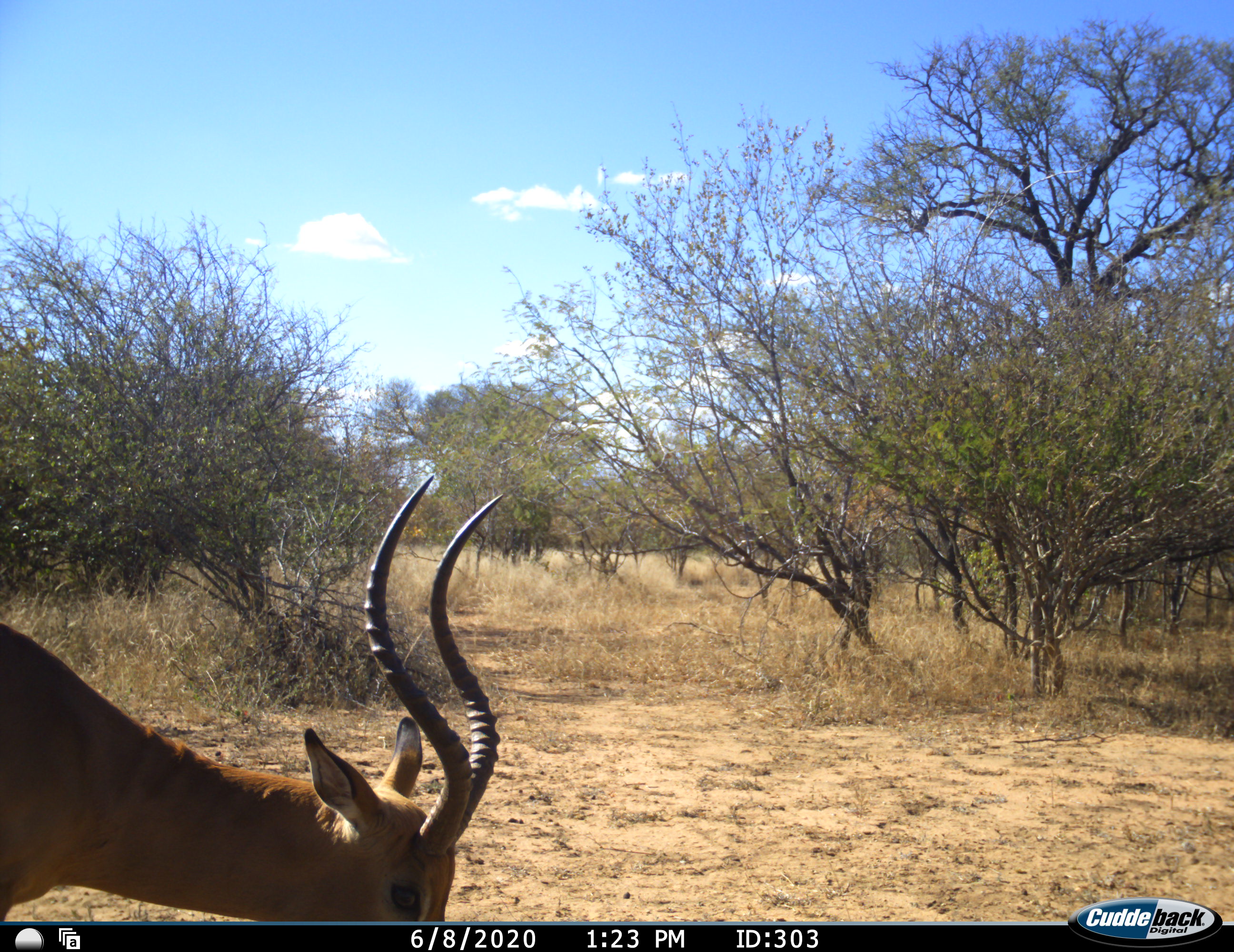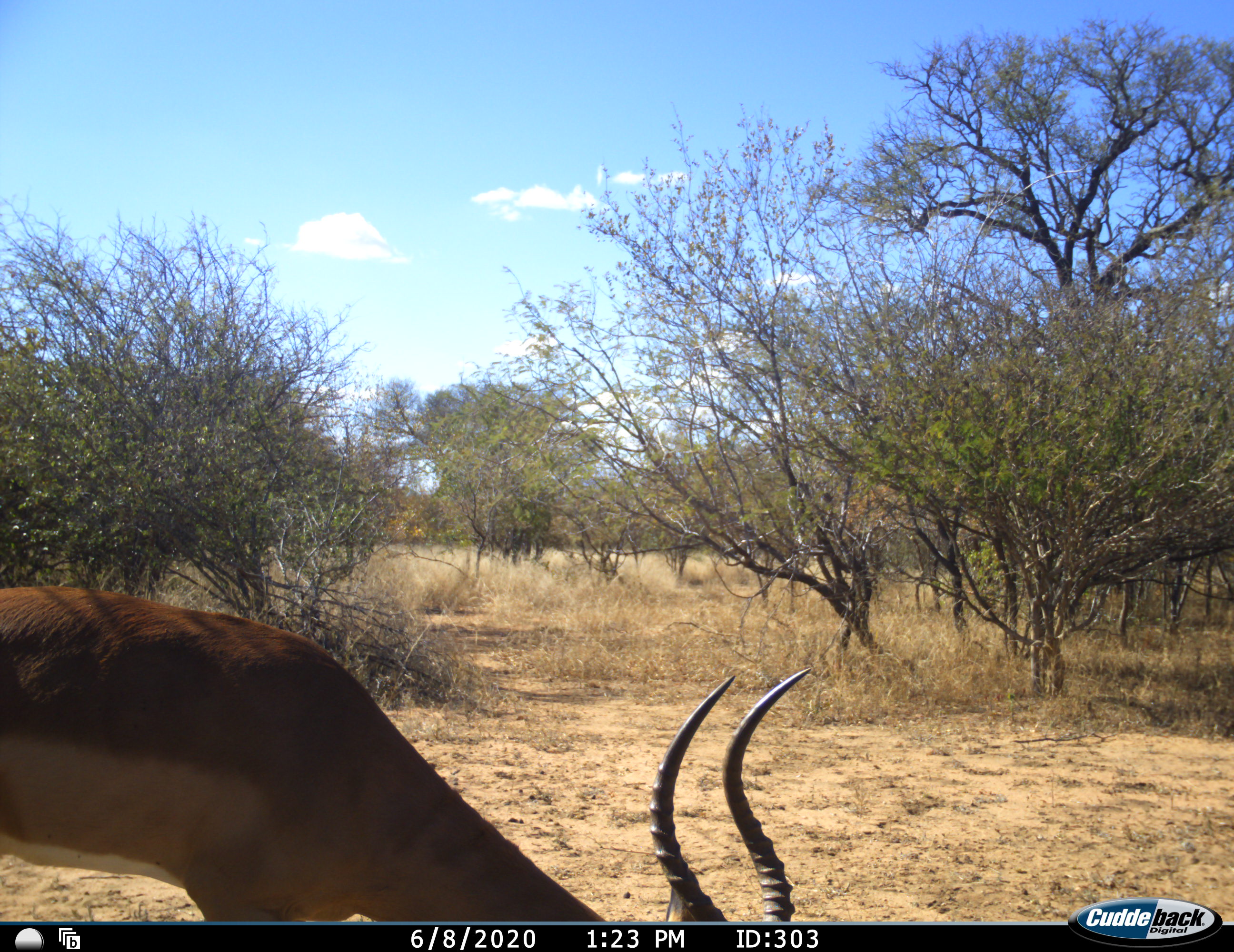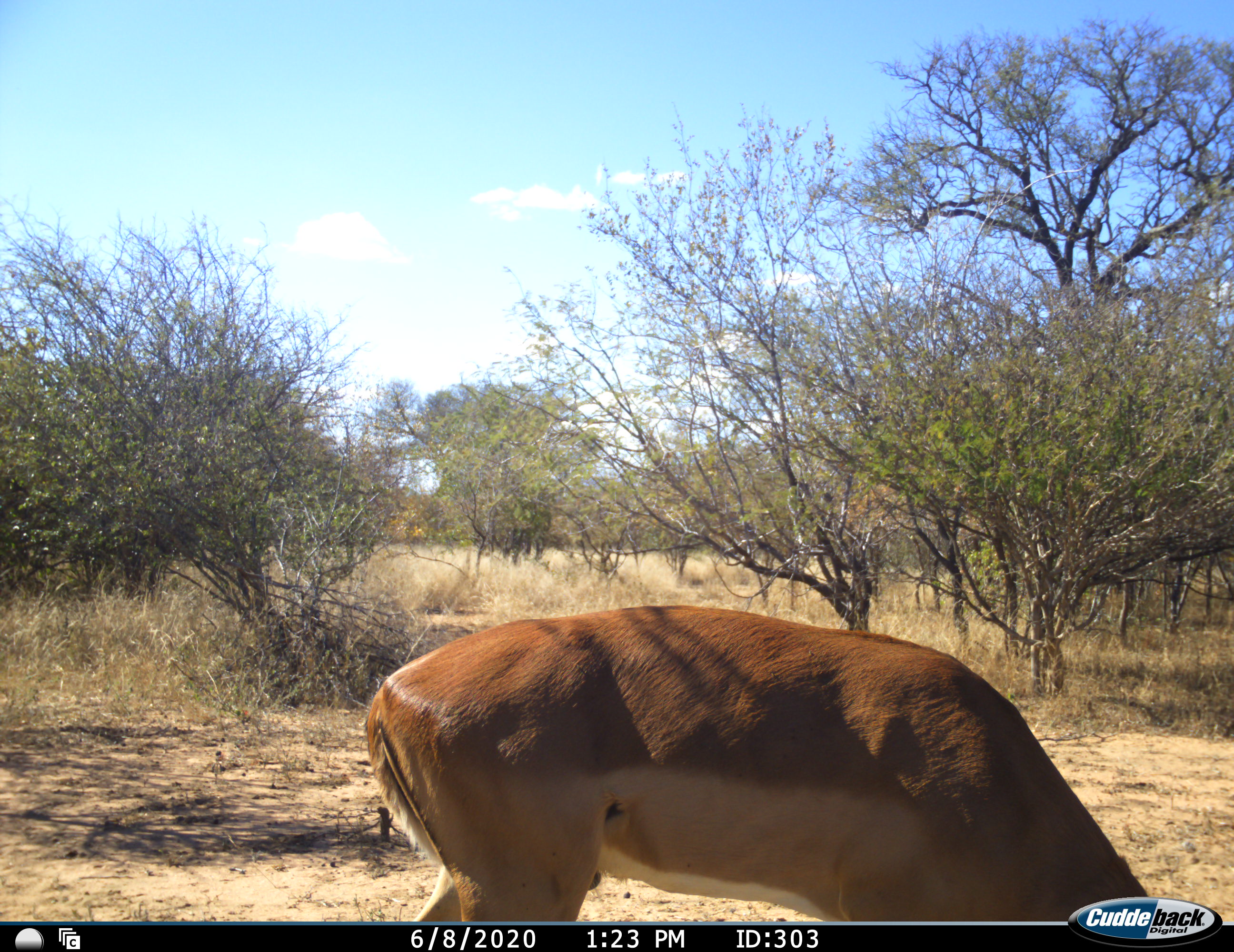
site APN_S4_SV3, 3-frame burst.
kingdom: Animalia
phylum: Chordata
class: Mammalia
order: Artiodactyla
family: Bovidae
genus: Aepyceros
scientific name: Aepyceros melampus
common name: impala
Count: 1.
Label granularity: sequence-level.